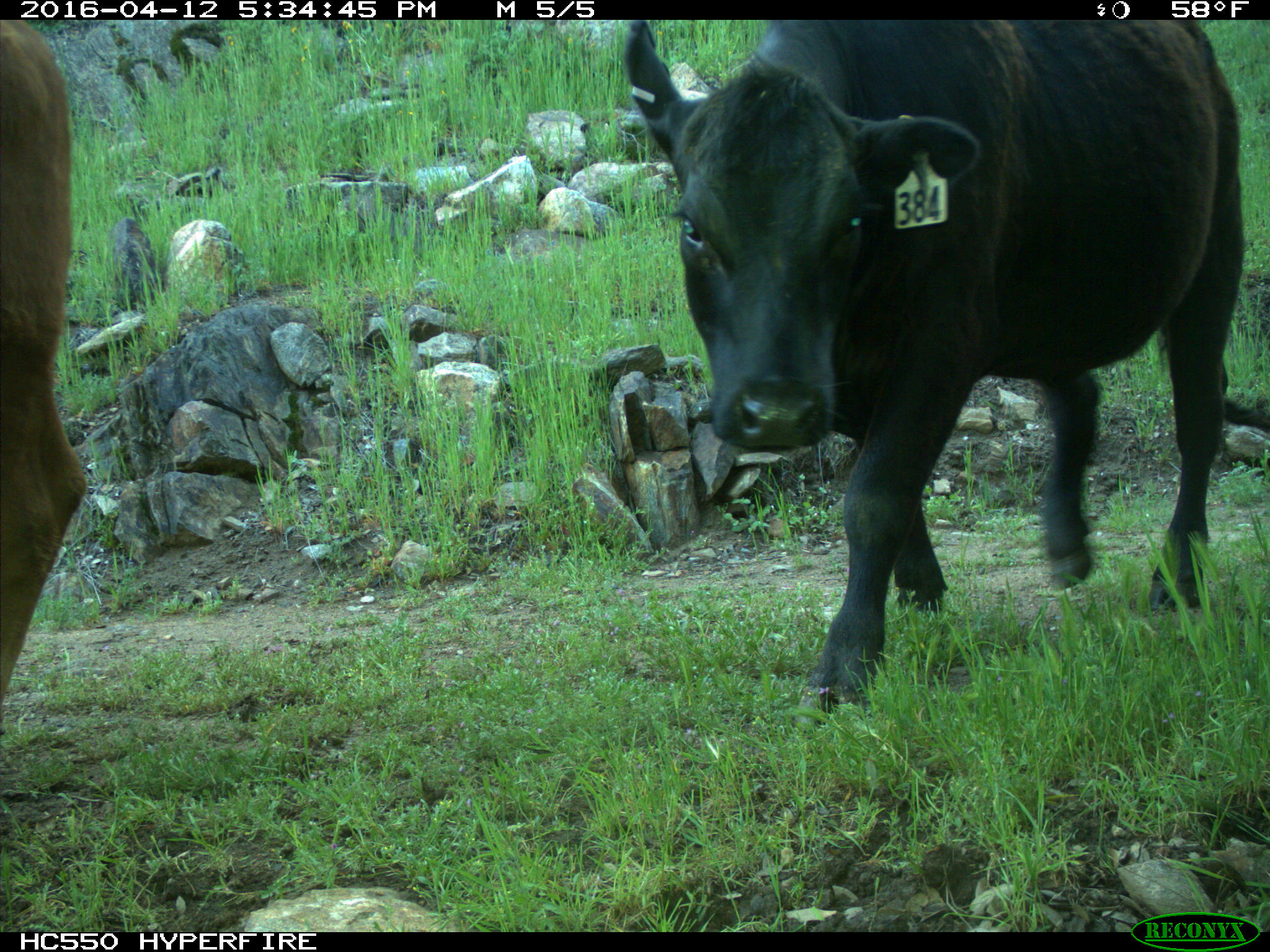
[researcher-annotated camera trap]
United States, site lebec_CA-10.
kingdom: Animalia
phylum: Chordata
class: Mammalia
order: Artiodactyla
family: Bovidae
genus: Bos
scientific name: Bos taurus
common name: domestic cow